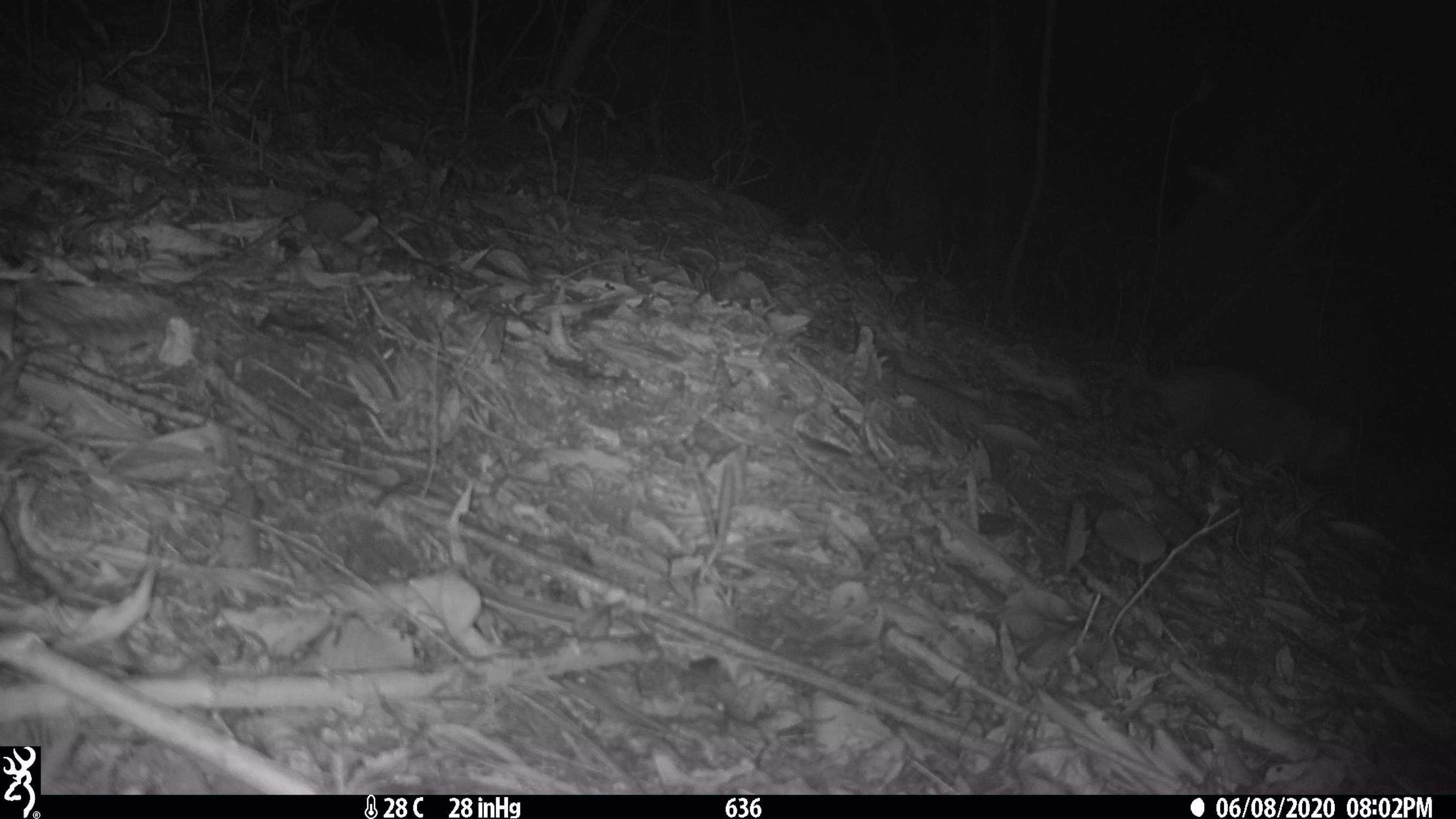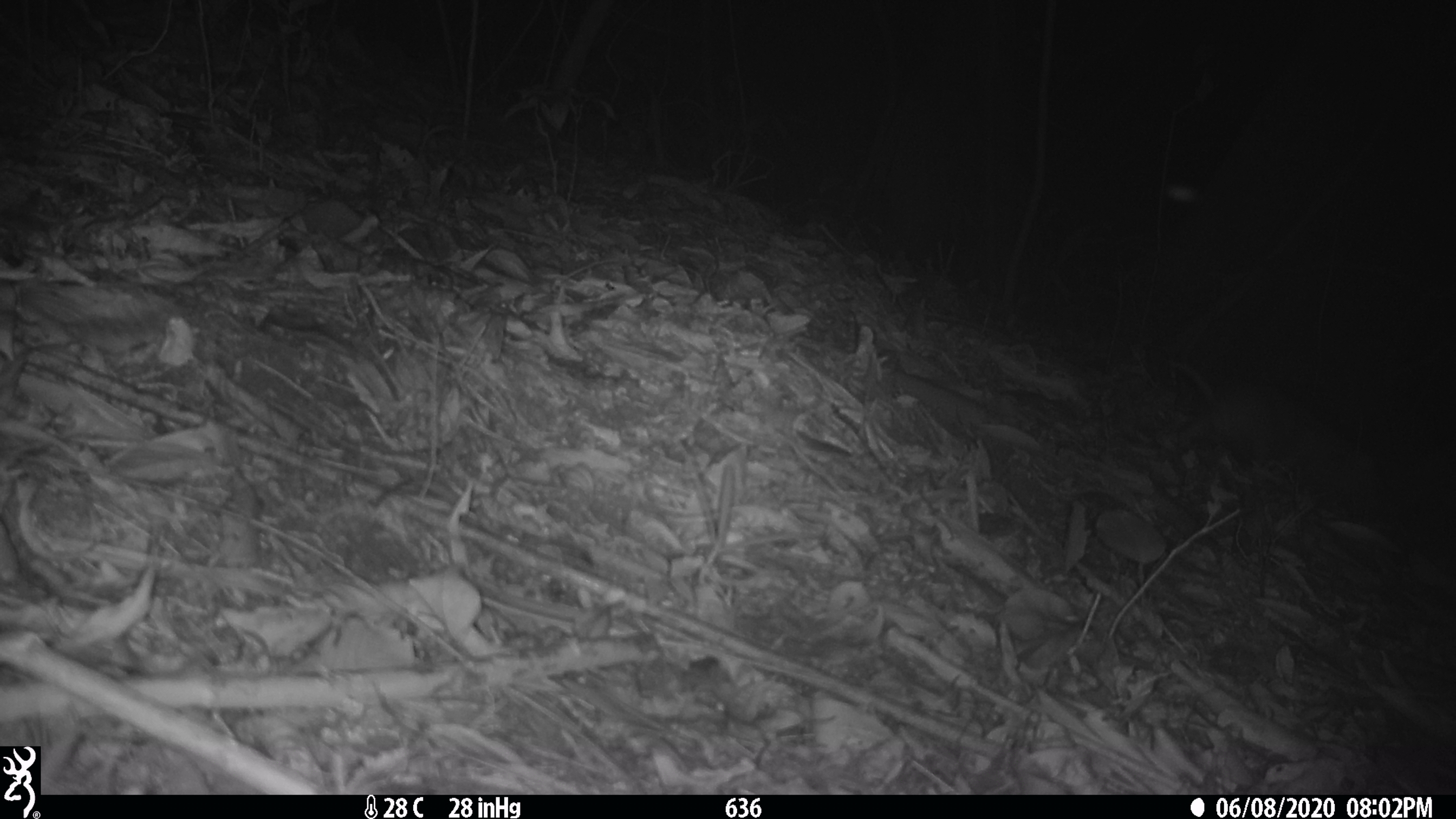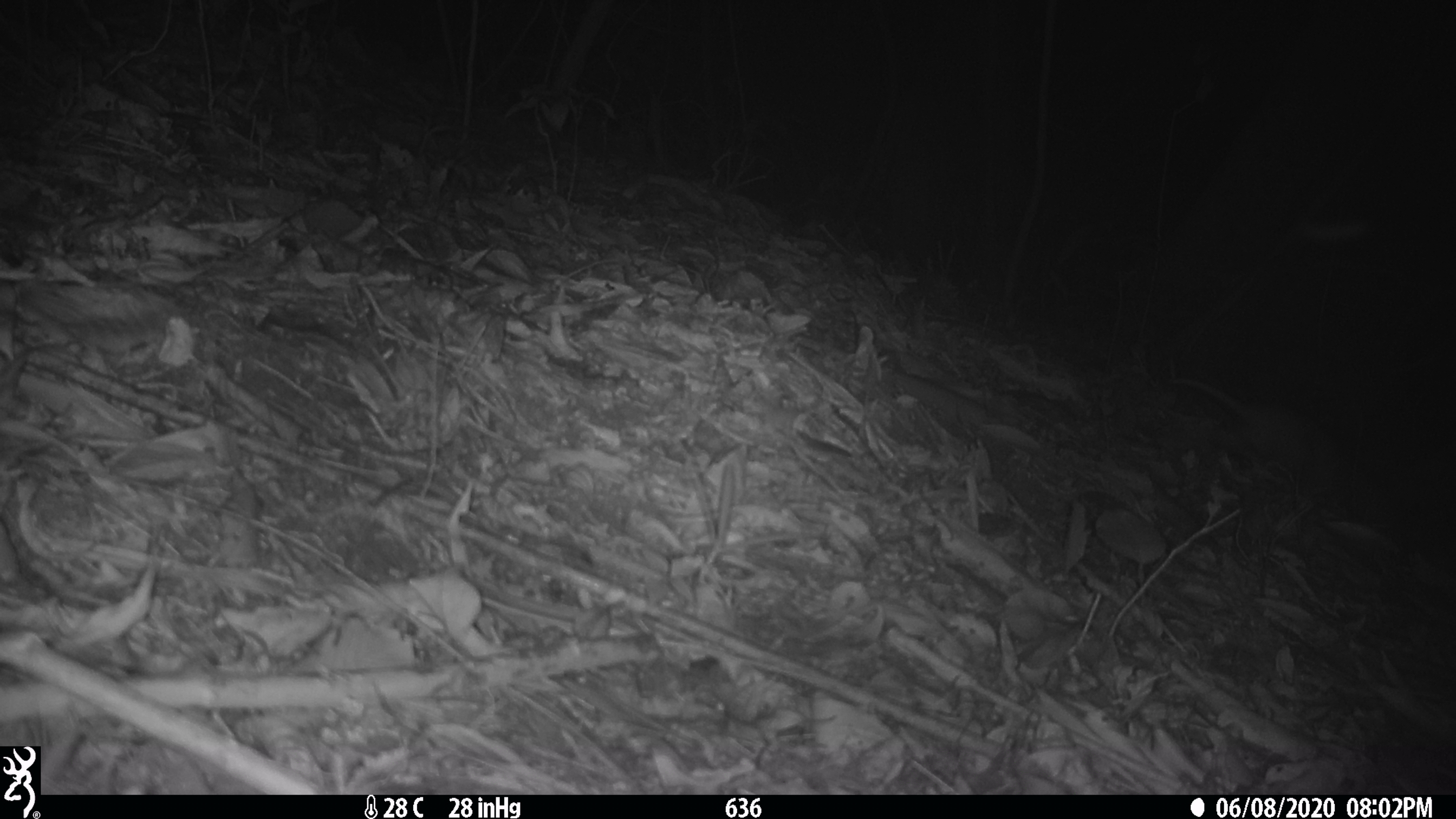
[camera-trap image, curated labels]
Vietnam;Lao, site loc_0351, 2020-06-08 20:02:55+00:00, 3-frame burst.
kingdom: Animalia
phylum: Chordata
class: Mammalia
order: Rodentia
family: Echimyidae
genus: Dactylomys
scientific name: Dactylomys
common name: bamboo rat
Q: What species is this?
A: Bamboo rat (Dactylomys).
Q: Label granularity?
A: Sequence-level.